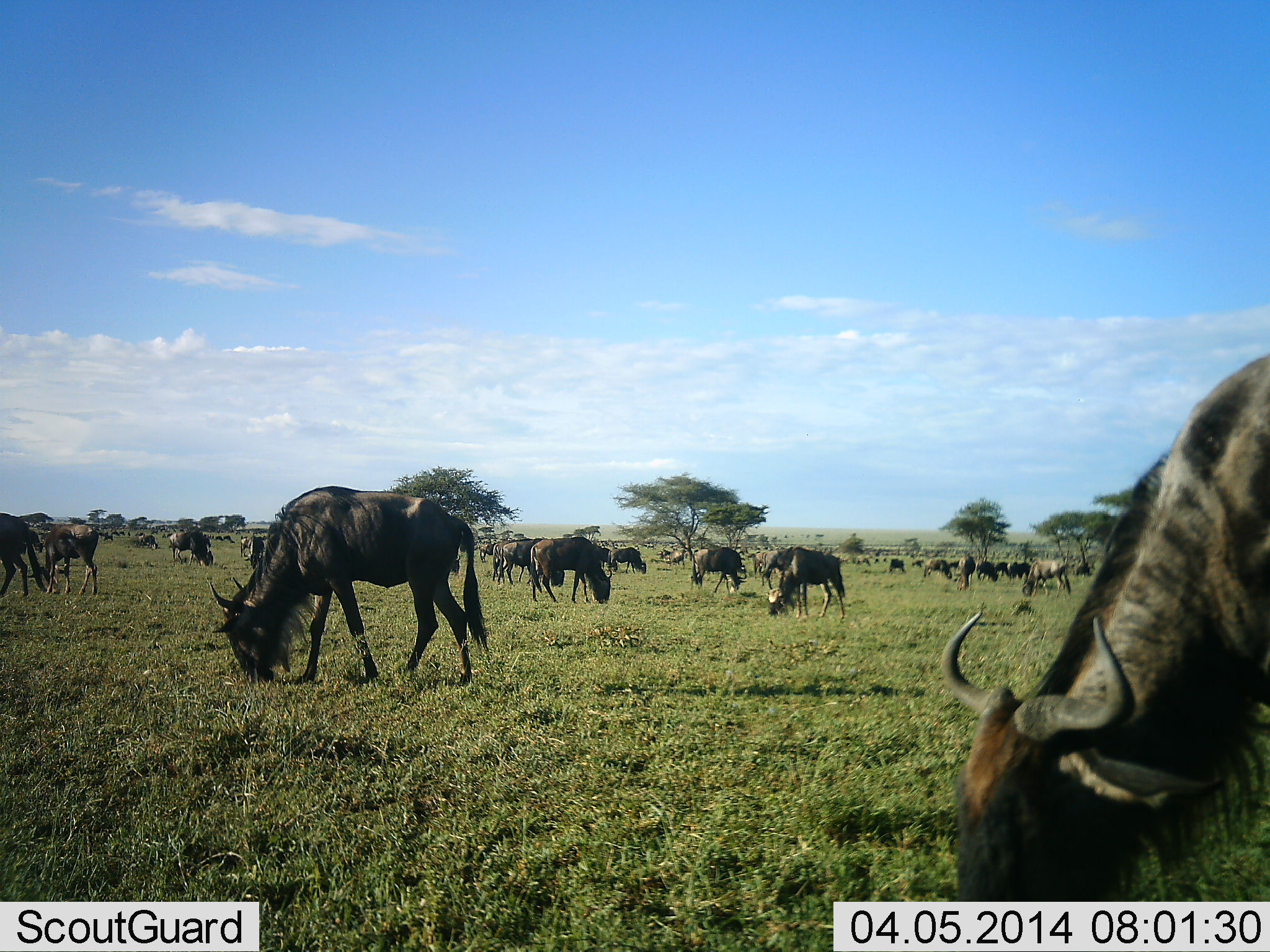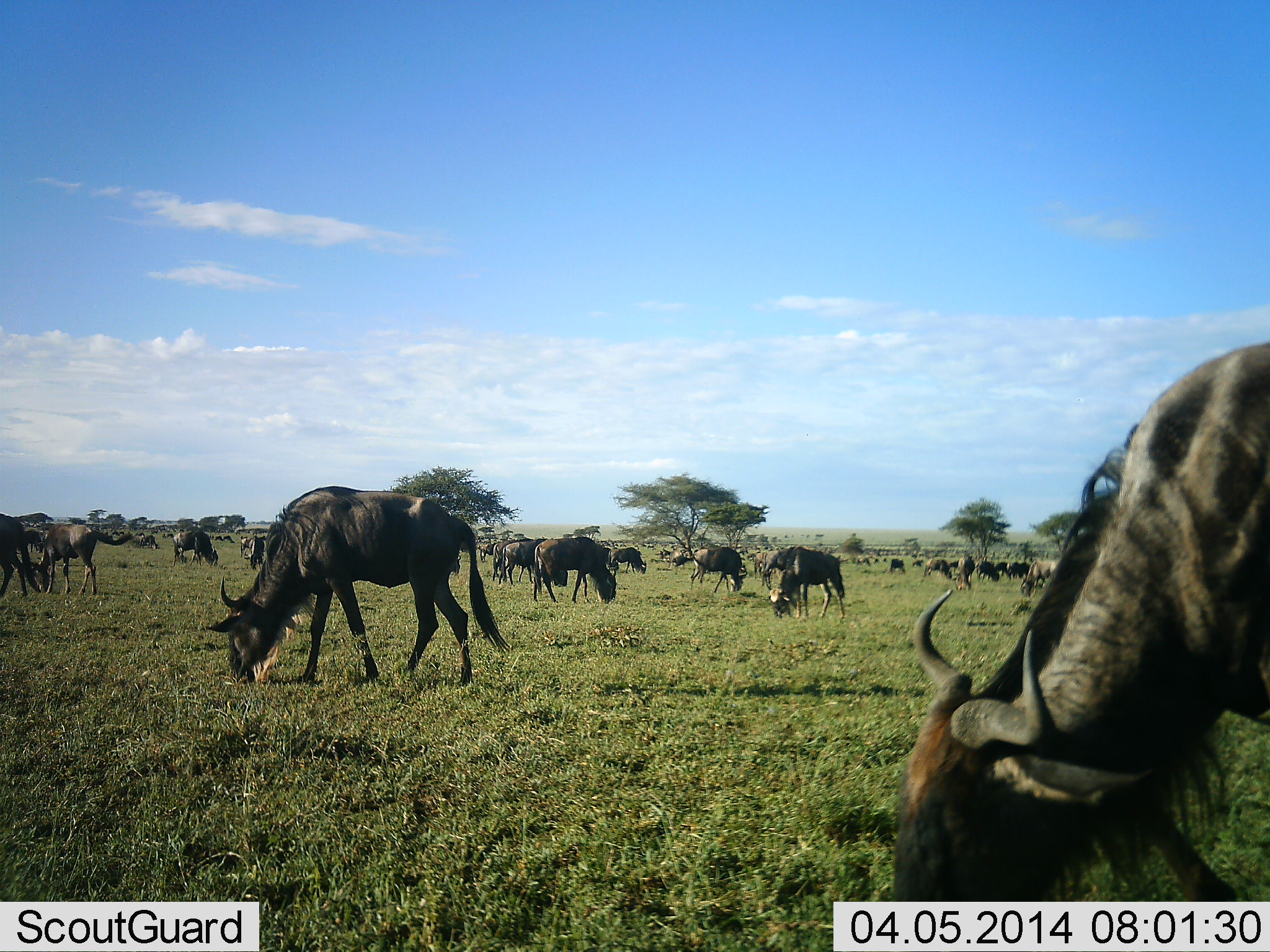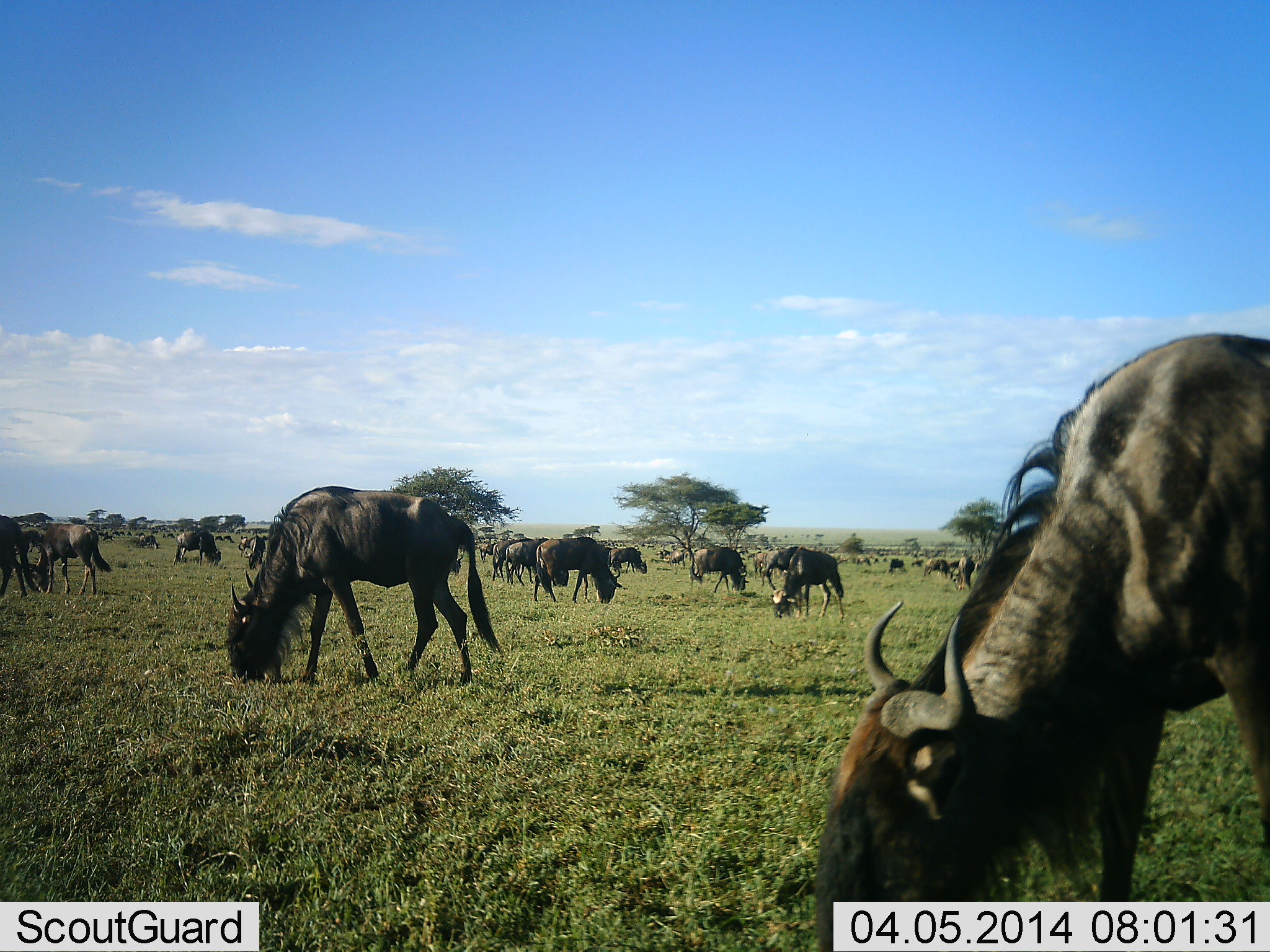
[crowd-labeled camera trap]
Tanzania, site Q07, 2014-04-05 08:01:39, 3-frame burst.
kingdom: Animalia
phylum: Chordata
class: Mammalia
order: Artiodactyla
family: Bovidae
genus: Connochaetes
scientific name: Connochaetes taurinus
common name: blue wildebeest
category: wildebeest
Wildebeest (blue wildebeest) (Connochaetes taurinus), count 11-50. Behavior (volunteer vote fractions): standing 30%, resting 10%, moving 20%, interacting 0%. Young present (vote fraction): 0%. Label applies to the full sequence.